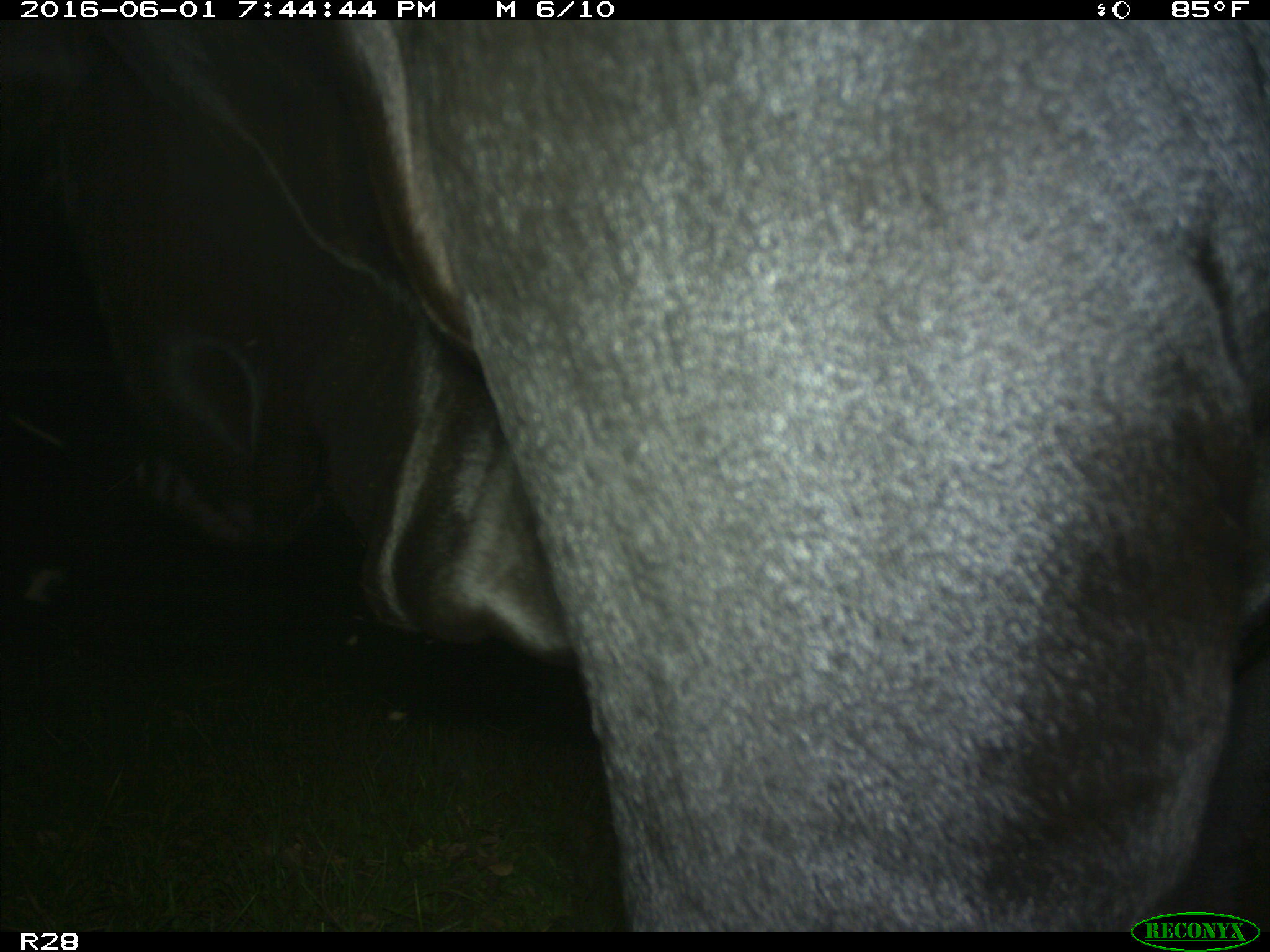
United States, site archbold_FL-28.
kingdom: Animalia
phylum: Chordata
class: Mammalia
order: Artiodactyla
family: Bovidae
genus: Bos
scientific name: Bos taurus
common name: domestic cow